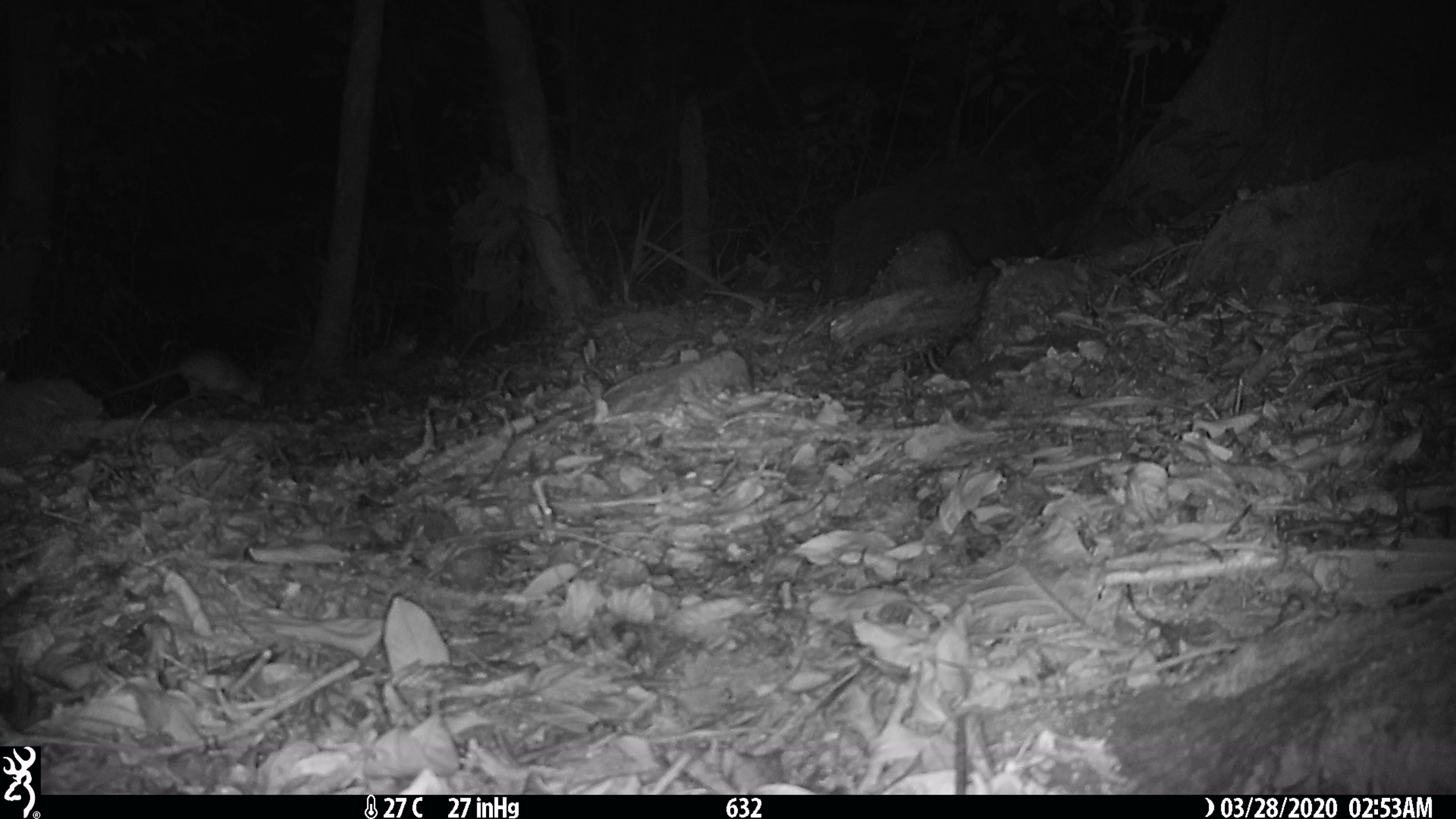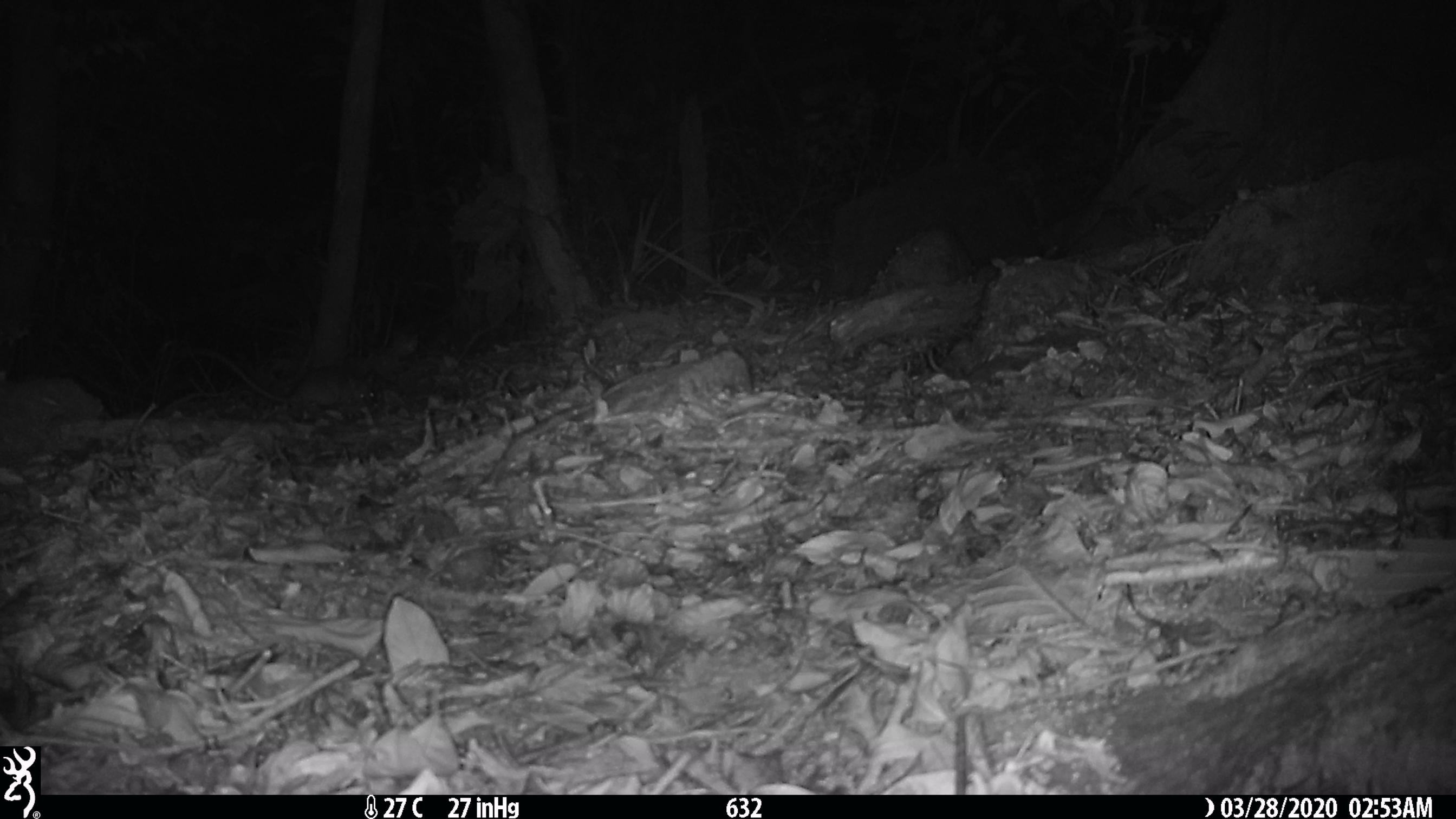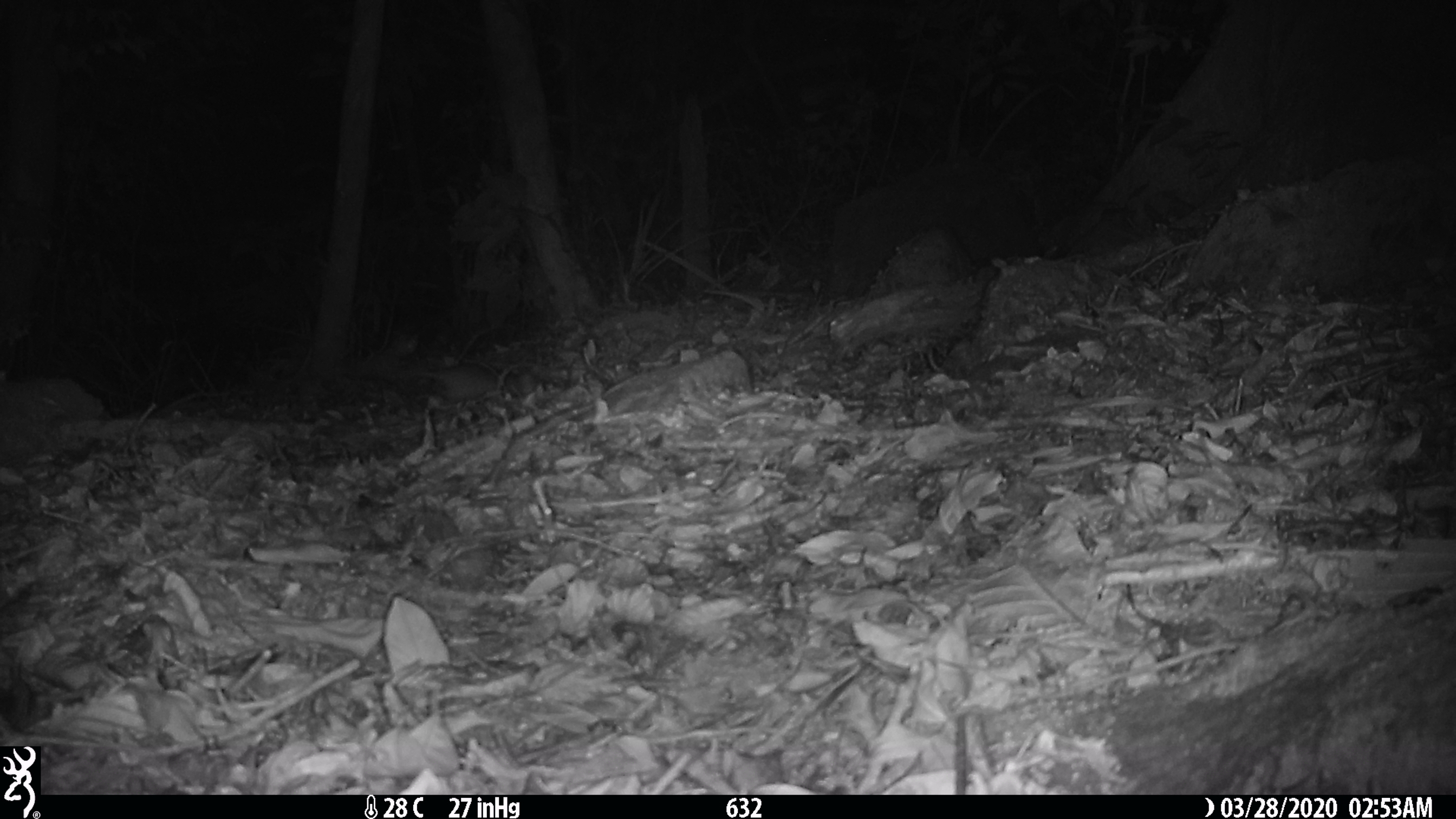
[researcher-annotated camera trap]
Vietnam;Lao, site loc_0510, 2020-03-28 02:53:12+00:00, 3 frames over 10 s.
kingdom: Animalia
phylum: Chordata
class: Mammalia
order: Rodentia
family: Muridae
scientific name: Muridae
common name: old-world mice and rats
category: unidentified murid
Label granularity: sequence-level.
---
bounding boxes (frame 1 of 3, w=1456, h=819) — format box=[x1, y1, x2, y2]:
unidentified murid: box=[103, 347, 266, 409]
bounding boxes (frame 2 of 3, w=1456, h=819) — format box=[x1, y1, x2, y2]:
unidentified murid: box=[194, 346, 377, 426]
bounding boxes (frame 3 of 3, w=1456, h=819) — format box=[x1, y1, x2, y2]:
unidentified murid: box=[408, 363, 497, 405]